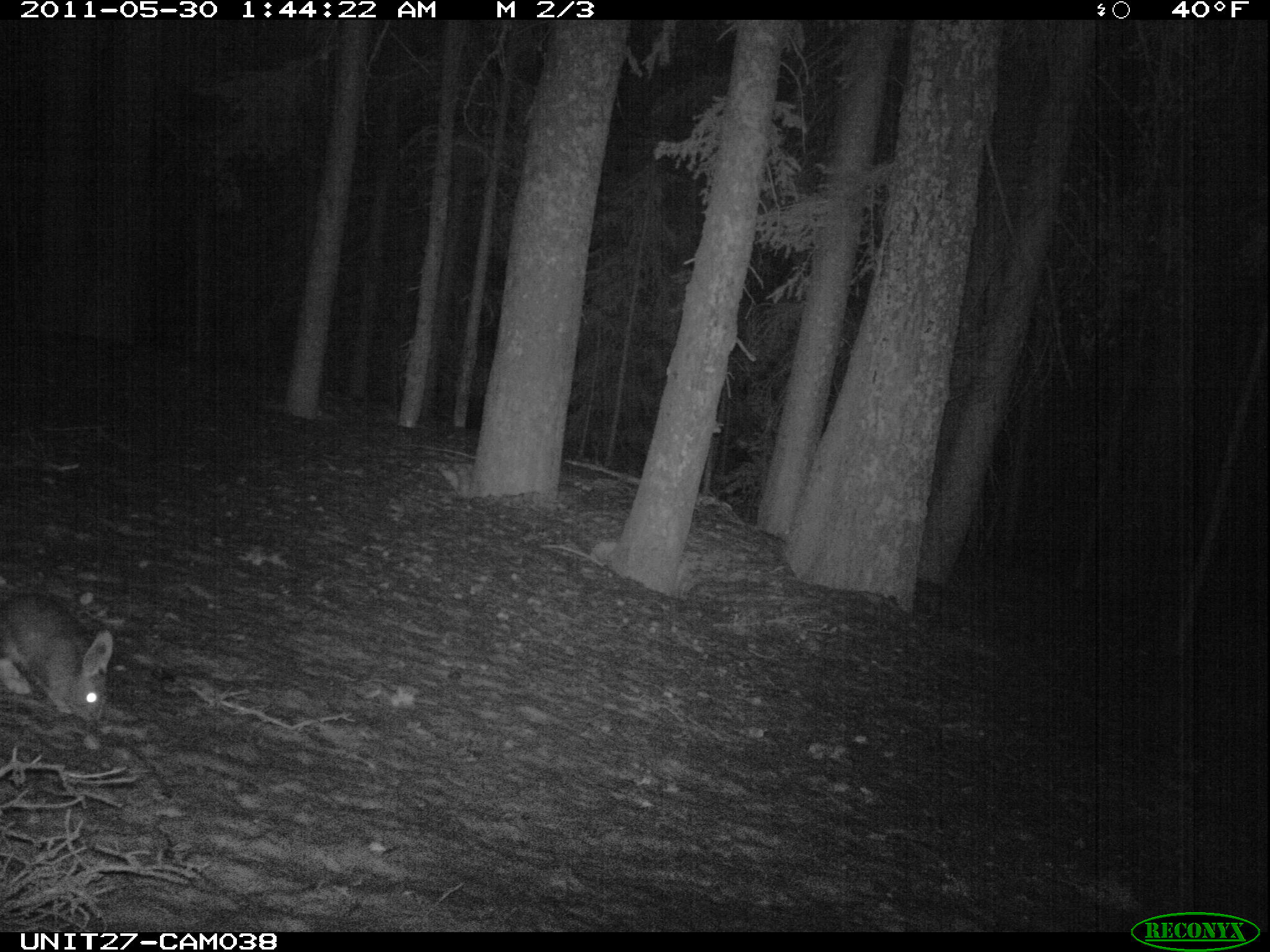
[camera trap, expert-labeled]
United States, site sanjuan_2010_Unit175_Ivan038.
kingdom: Animalia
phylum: Chordata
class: Mammalia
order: Lagomorpha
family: Leporidae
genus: Lepus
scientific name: Lepus americanus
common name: snowshoe hare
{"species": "Lepus americanus (snowshoe hare)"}